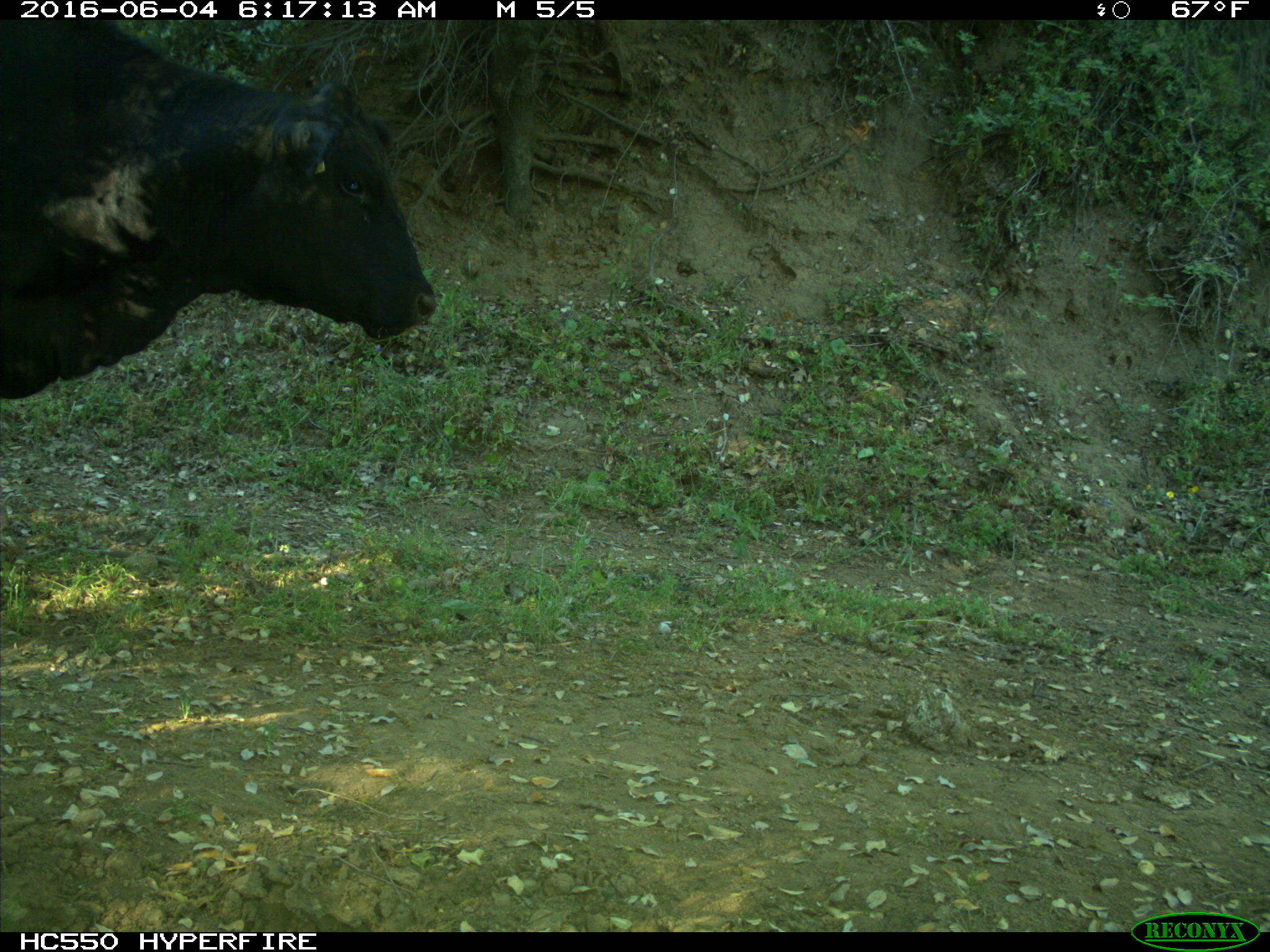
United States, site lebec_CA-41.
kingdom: Animalia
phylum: Chordata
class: Mammalia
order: Artiodactyla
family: Bovidae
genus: Bos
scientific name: Bos taurus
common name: domestic cow